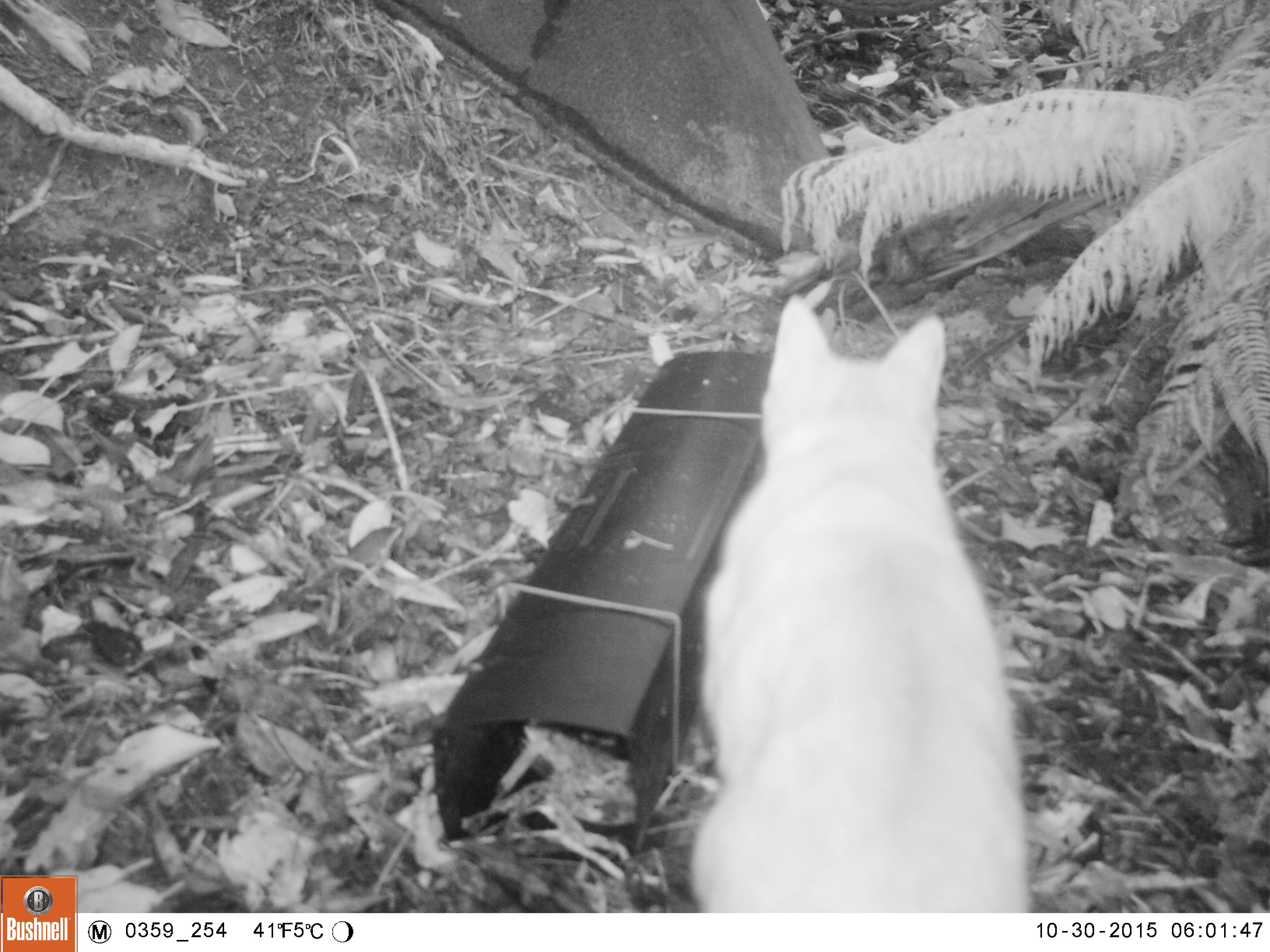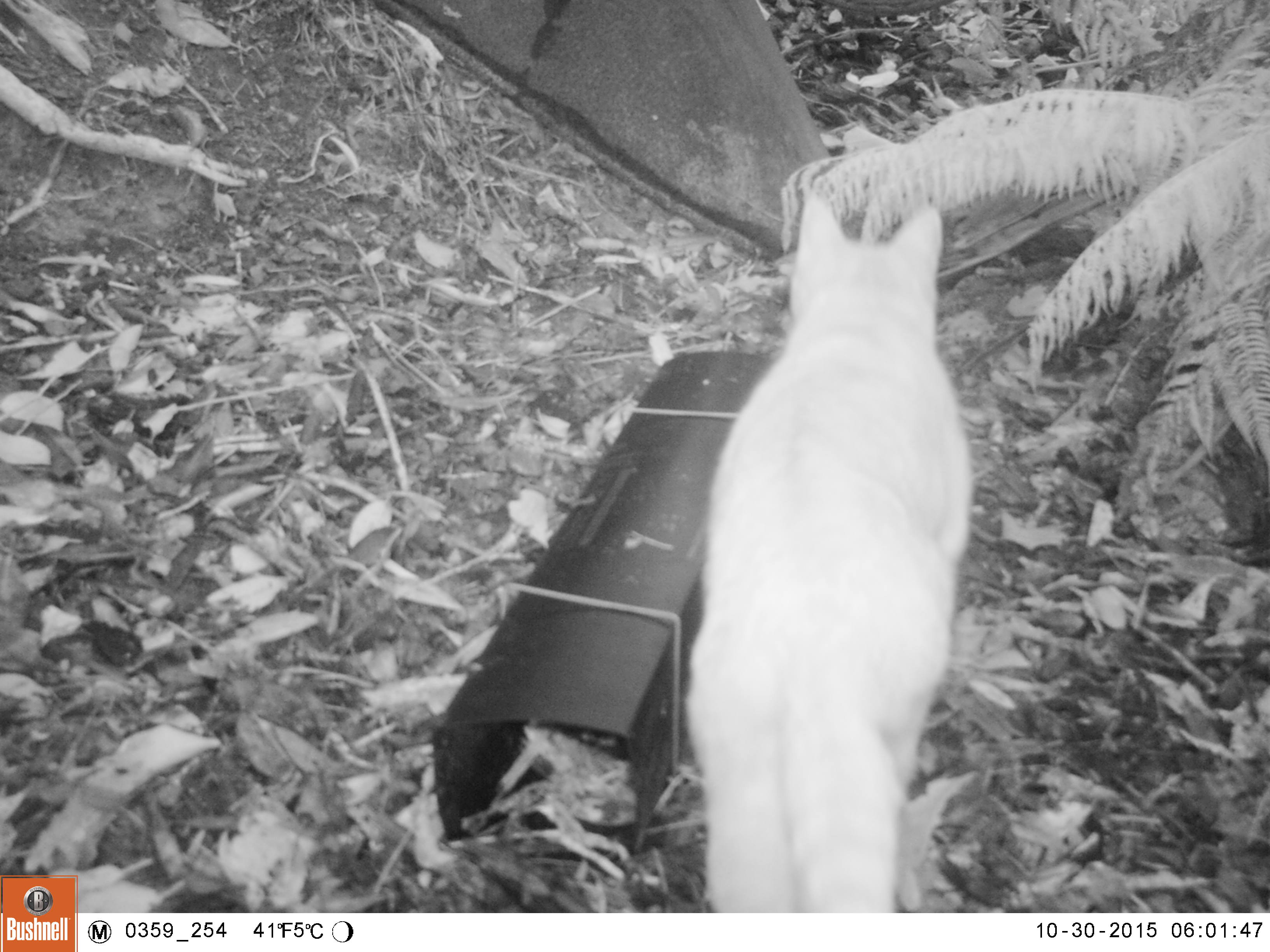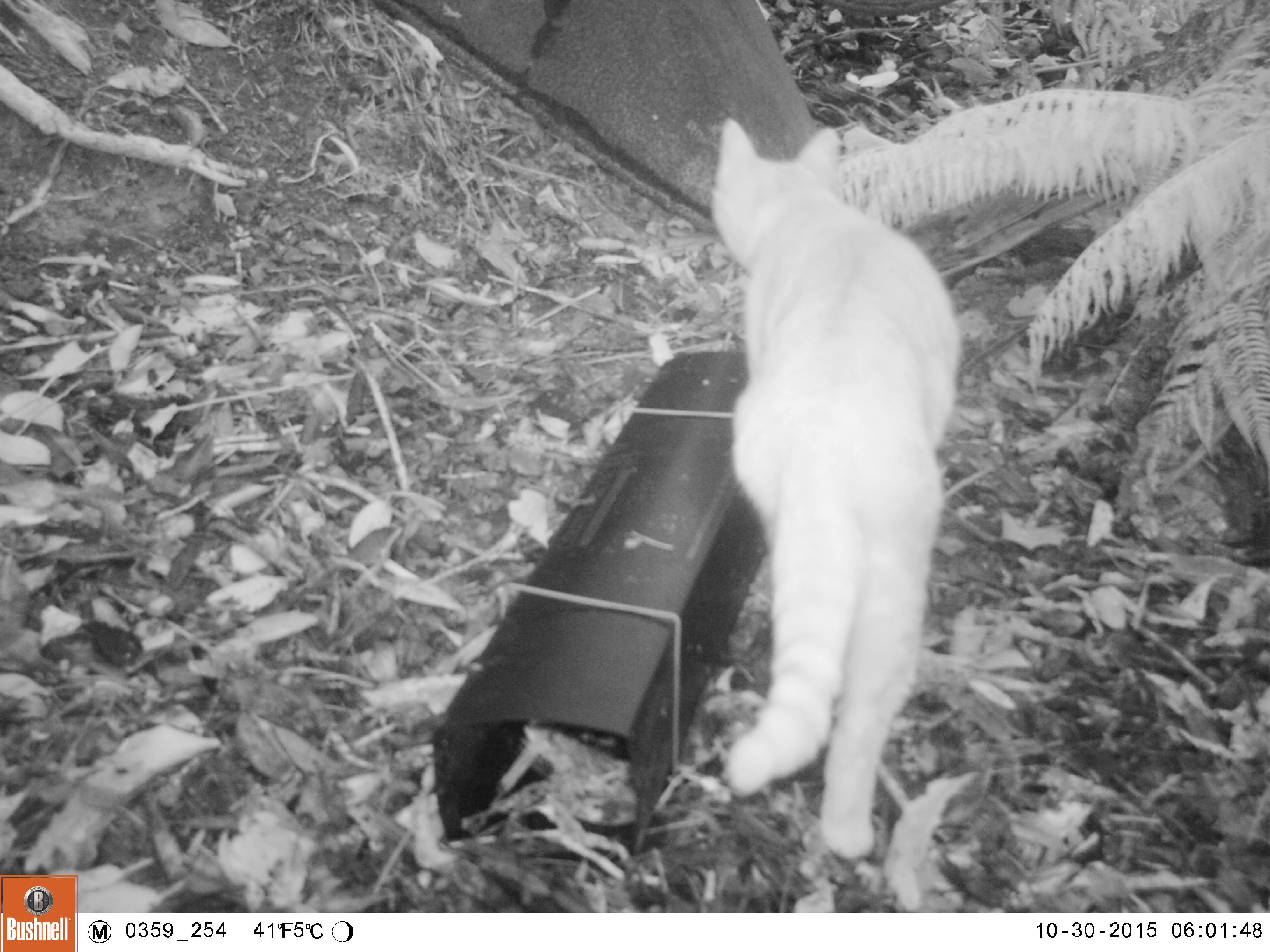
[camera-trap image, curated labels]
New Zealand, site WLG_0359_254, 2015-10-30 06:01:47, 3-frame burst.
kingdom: Animalia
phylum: Chordata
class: Mammalia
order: Carnivora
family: Felidae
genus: Felis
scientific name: Felis catus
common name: domestic cat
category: cat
Cat (domestic cat) (Felis catus).